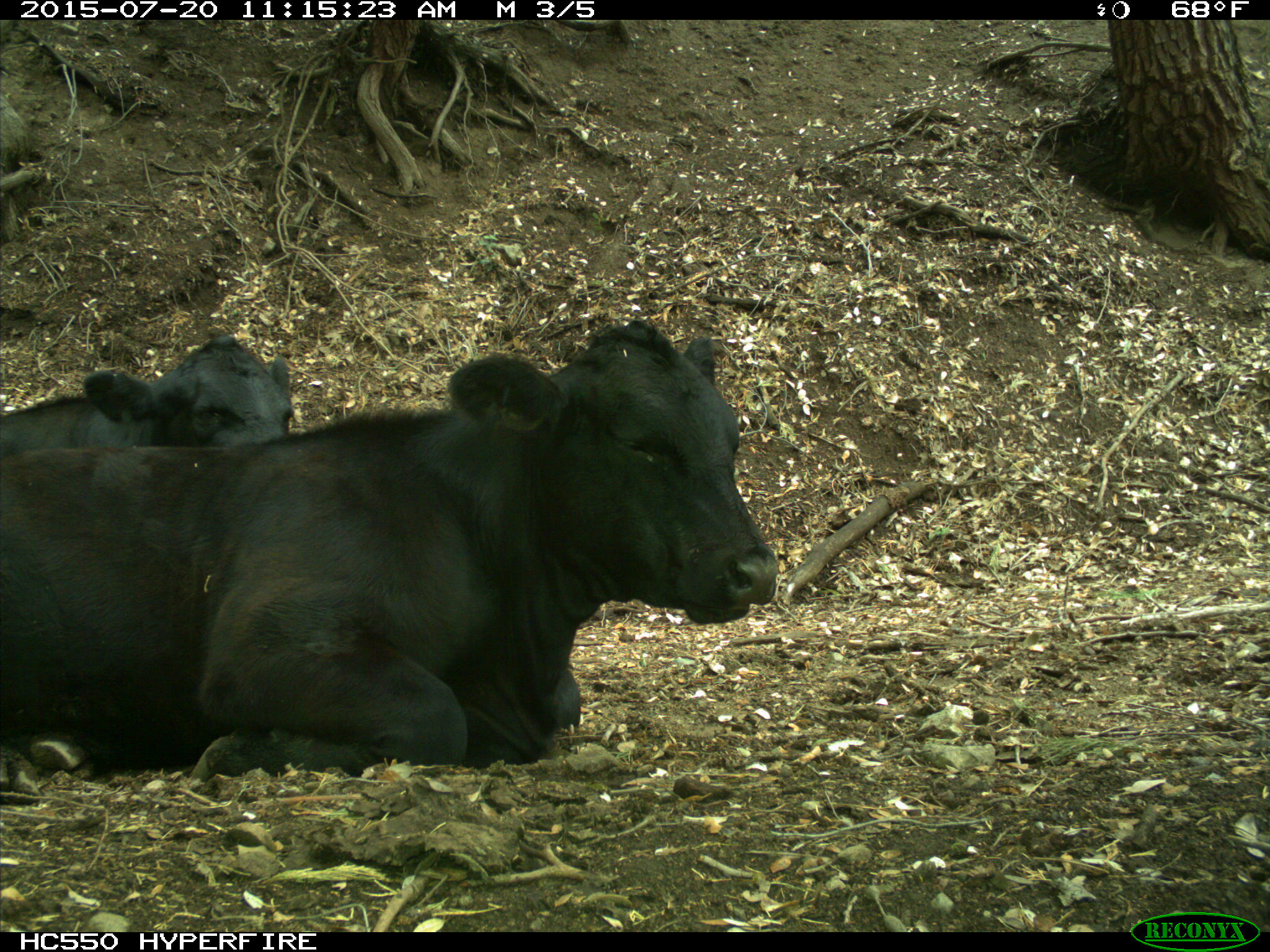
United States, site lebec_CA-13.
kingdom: Animalia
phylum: Chordata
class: Mammalia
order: Artiodactyla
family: Bovidae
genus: Bos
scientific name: Bos taurus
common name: domestic cow